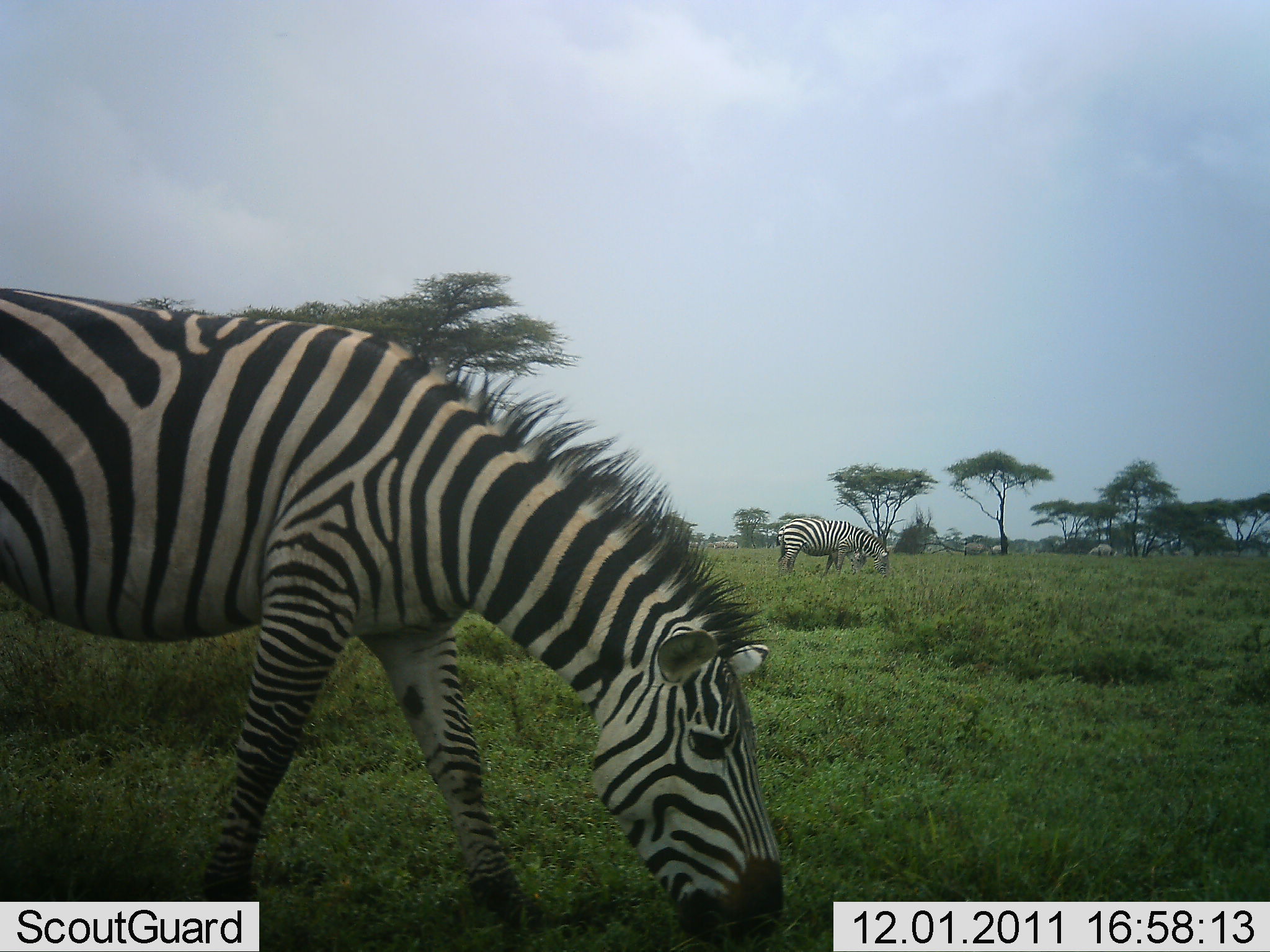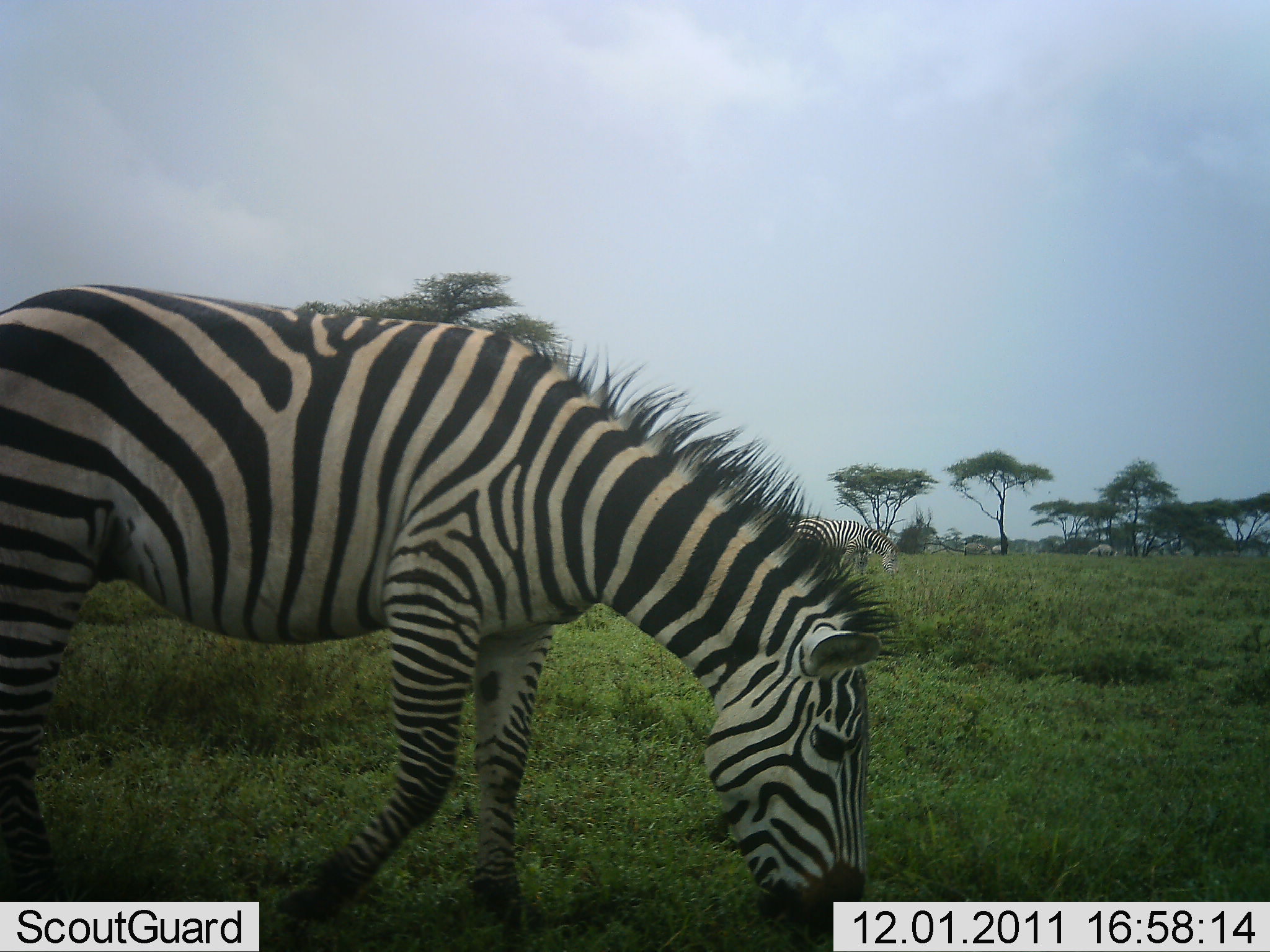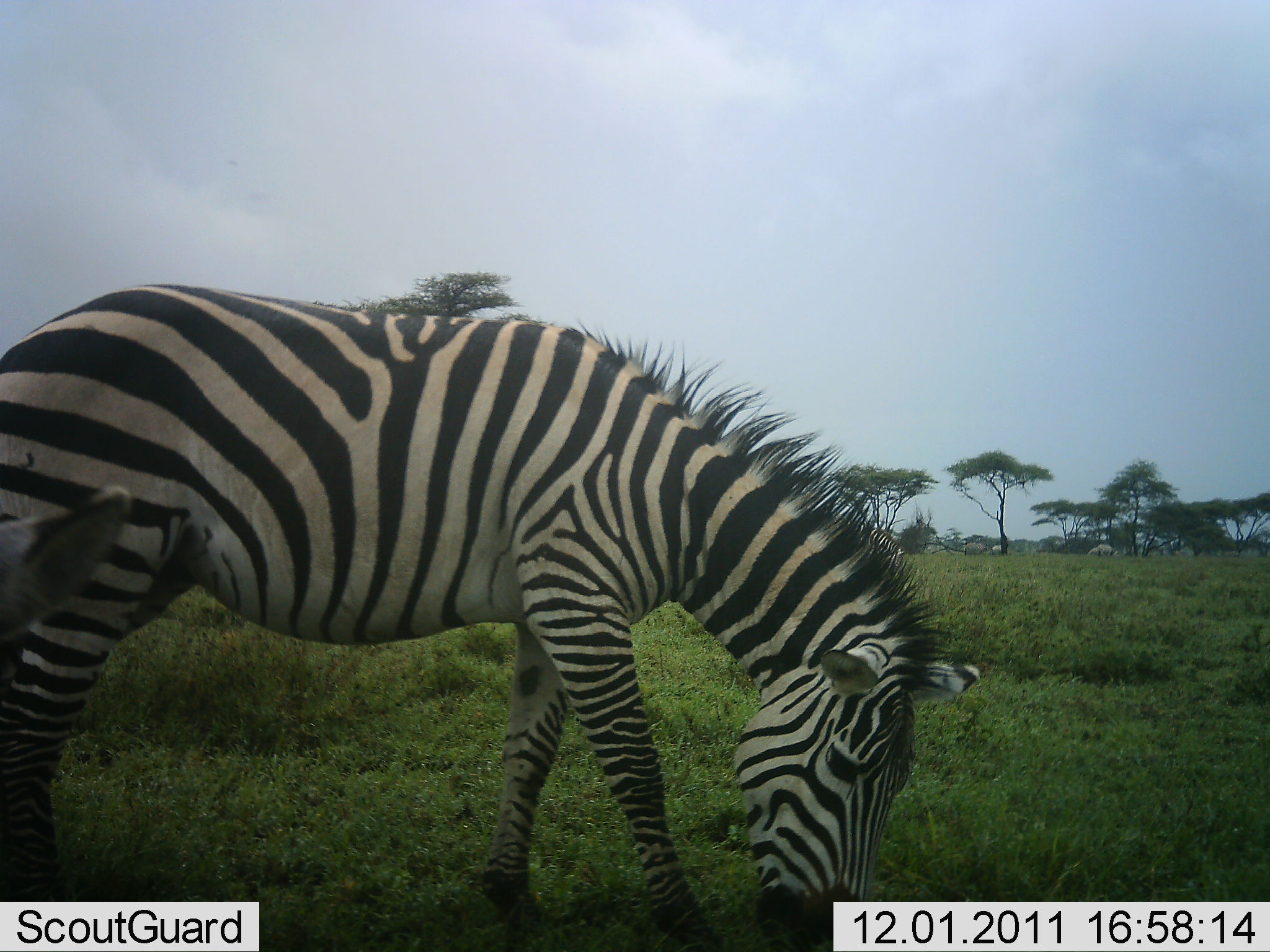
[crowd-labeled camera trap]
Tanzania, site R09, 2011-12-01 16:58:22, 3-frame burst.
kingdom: Animalia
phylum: Chordata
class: Mammalia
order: Perissodactyla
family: Equidae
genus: Equus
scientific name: Equus quagga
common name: plains zebra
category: zebra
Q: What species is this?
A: Zebra (plains zebra) (Equus quagga).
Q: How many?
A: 1.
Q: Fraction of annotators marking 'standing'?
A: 14%.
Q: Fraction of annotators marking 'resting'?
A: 0%.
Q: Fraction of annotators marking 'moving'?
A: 21%.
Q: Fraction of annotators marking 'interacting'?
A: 0%.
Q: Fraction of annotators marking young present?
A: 0%.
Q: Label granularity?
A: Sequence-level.